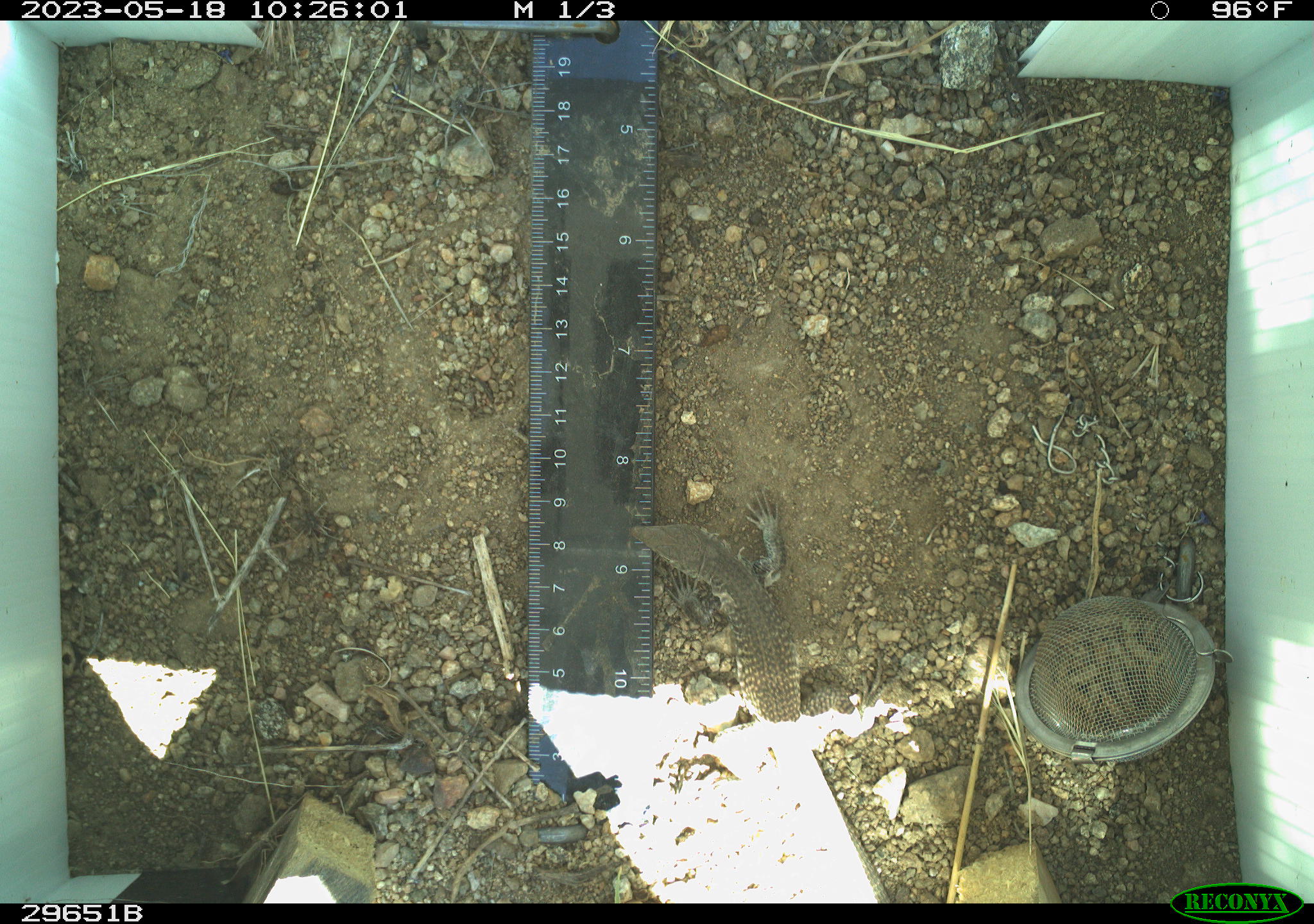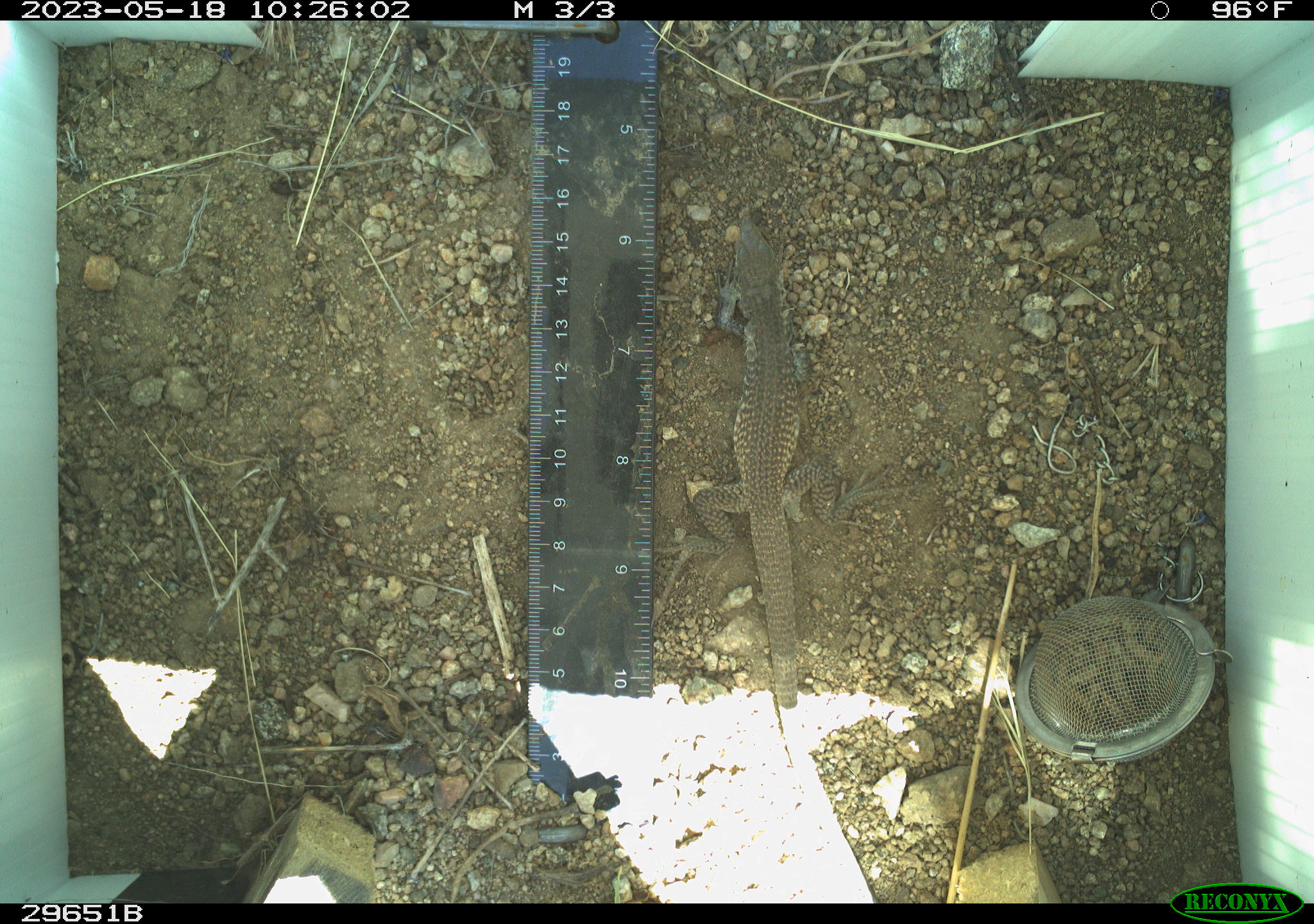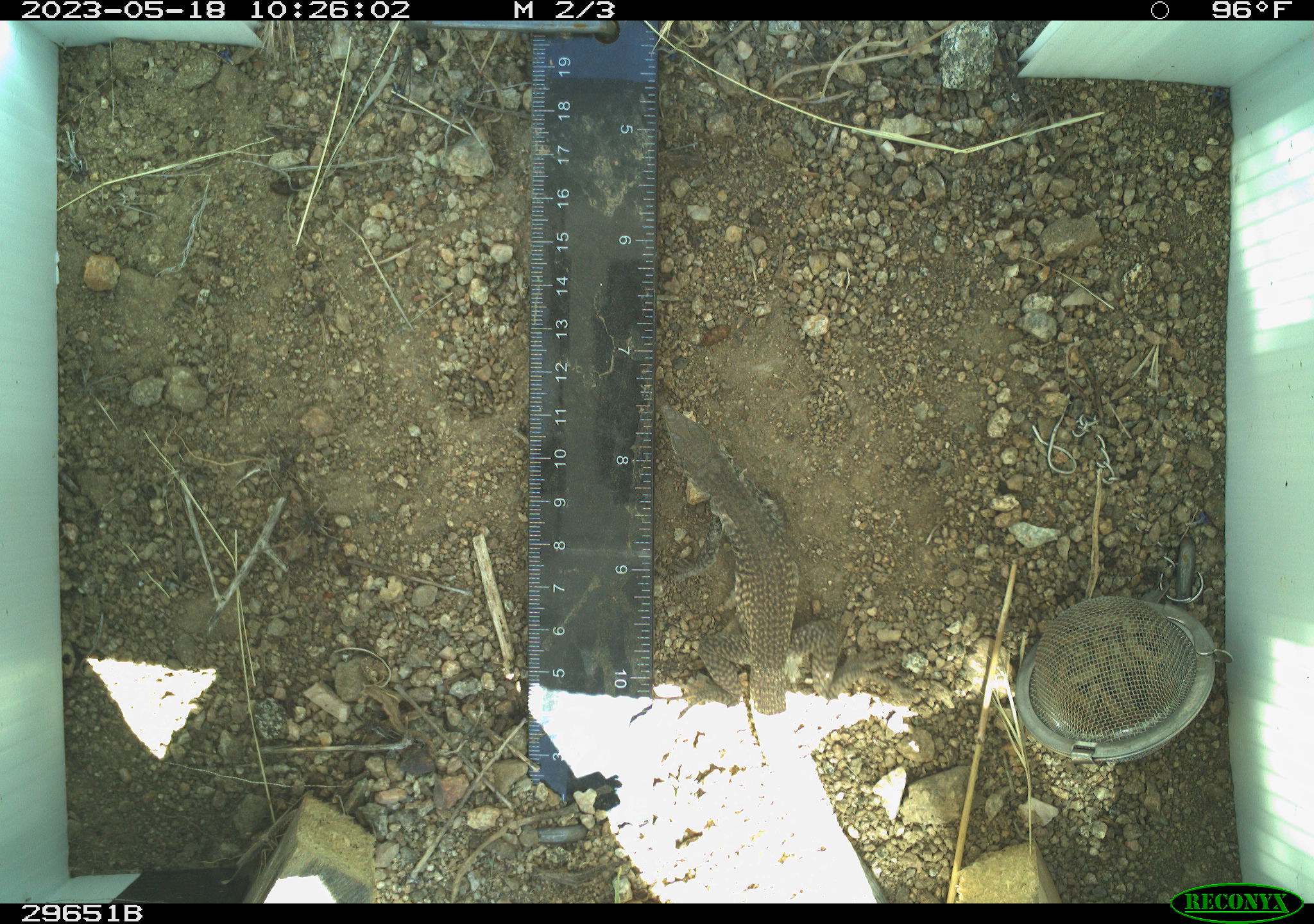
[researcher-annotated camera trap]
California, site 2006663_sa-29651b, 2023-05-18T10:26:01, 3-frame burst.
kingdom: Animalia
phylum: Chordata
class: Reptilia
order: Squamata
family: Teiidae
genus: Aspidoscelis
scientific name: Aspidoscelis tigris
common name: western whiptail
Western whiptail (Aspidoscelis tigris).